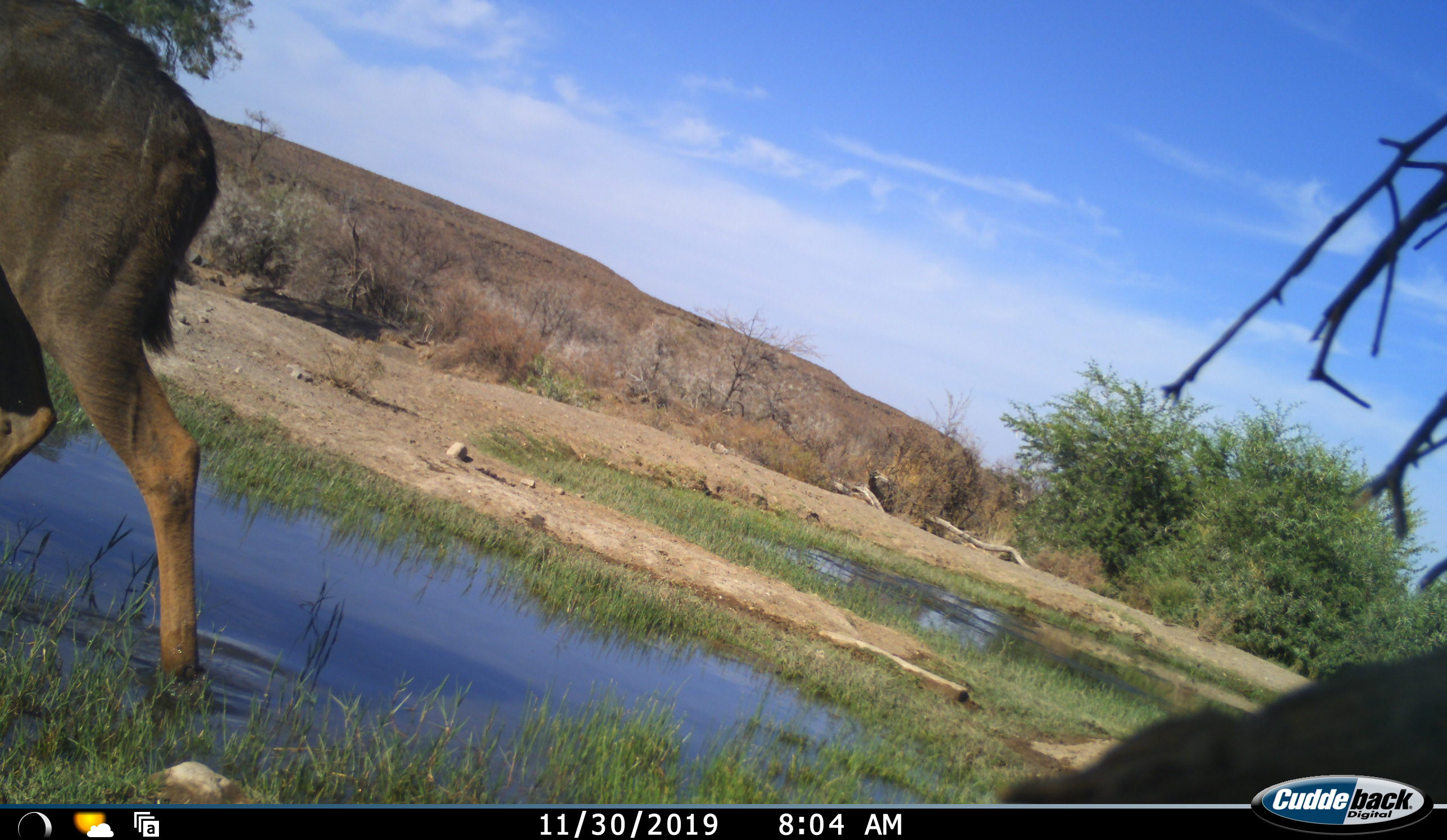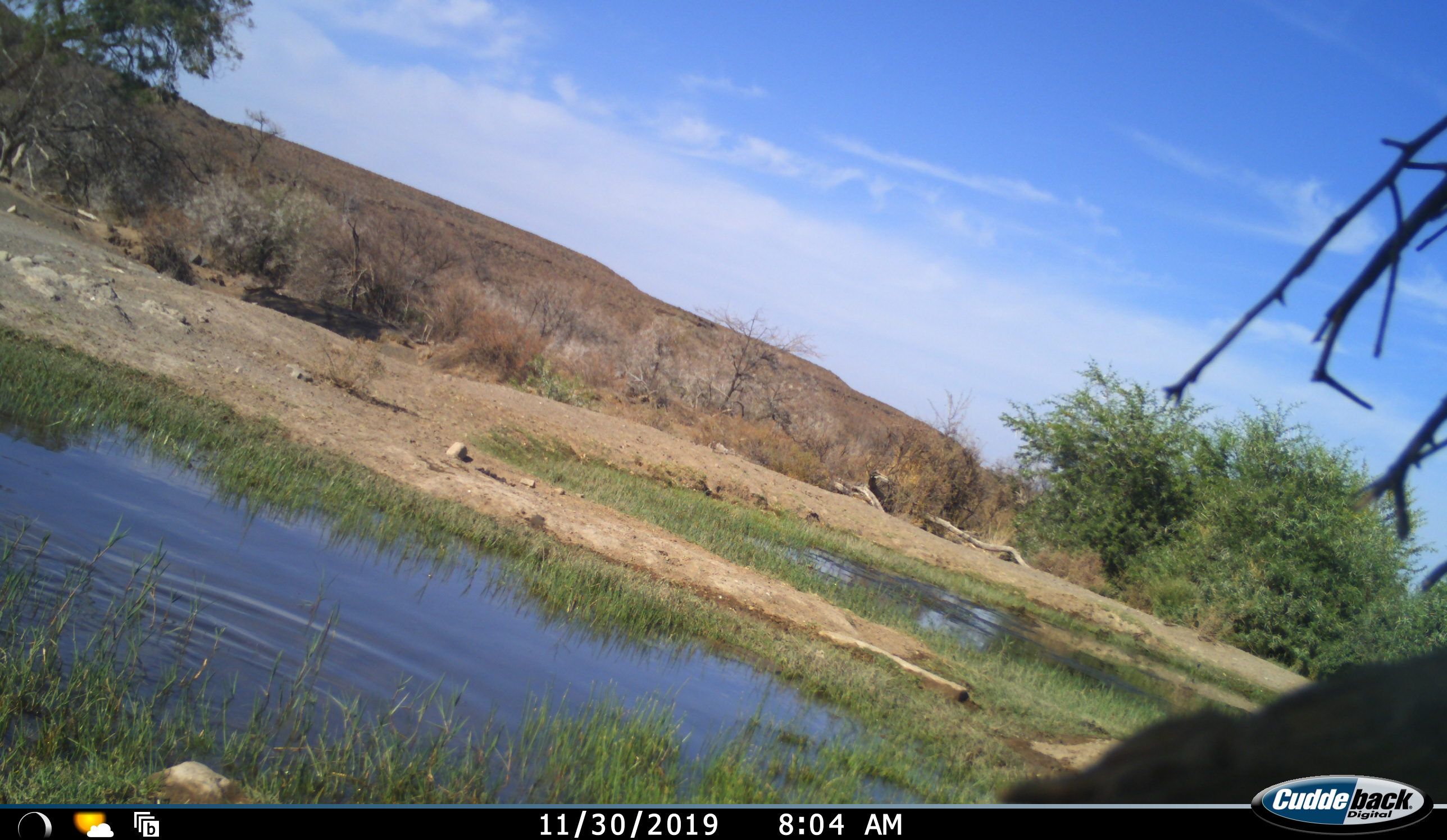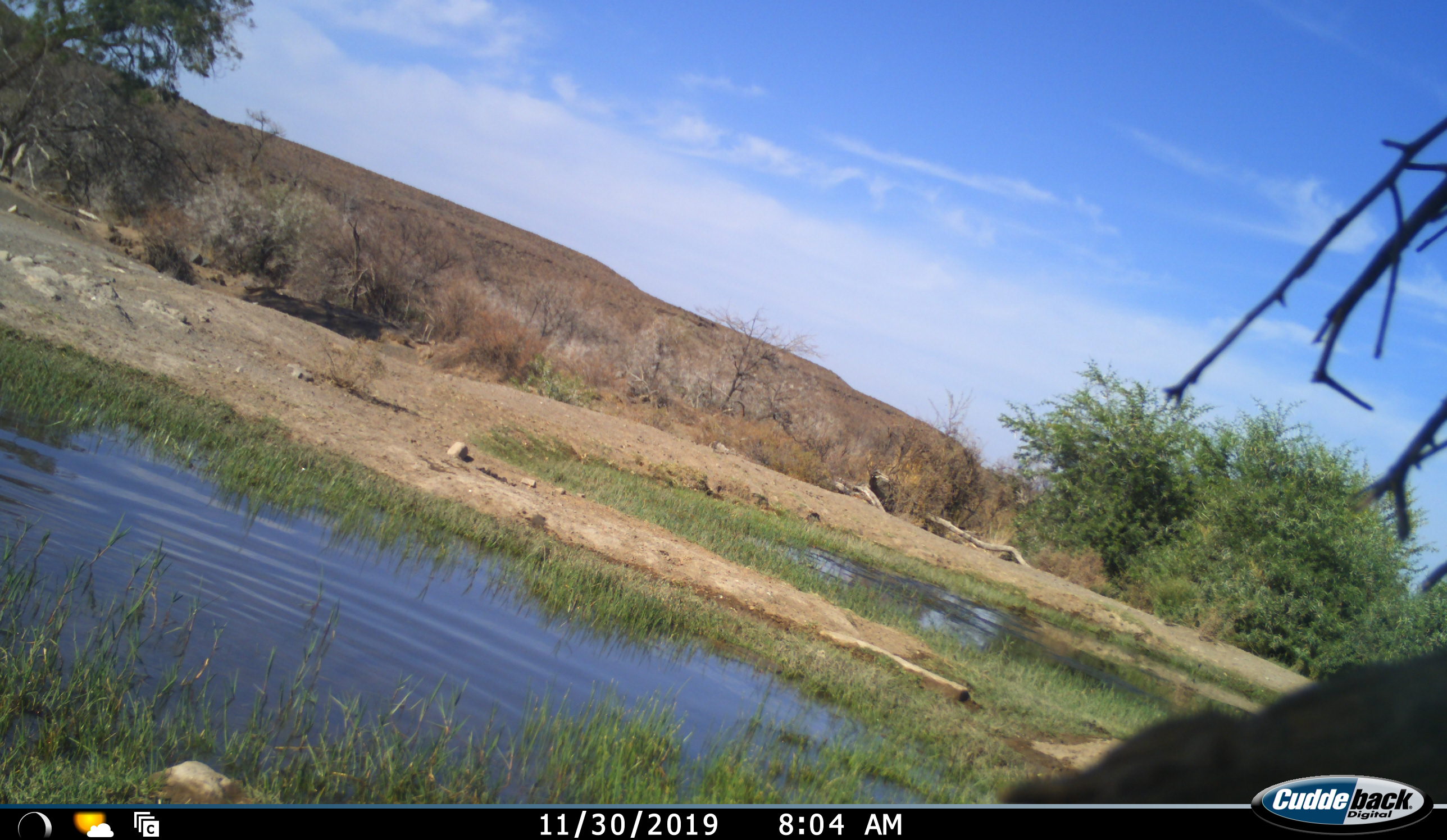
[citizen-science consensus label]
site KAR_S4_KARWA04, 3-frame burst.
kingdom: Animalia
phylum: Chordata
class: Mammalia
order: Artiodactyla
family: Bovidae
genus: Tragelaphus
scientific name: Tragelaphus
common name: kudu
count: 1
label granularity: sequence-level